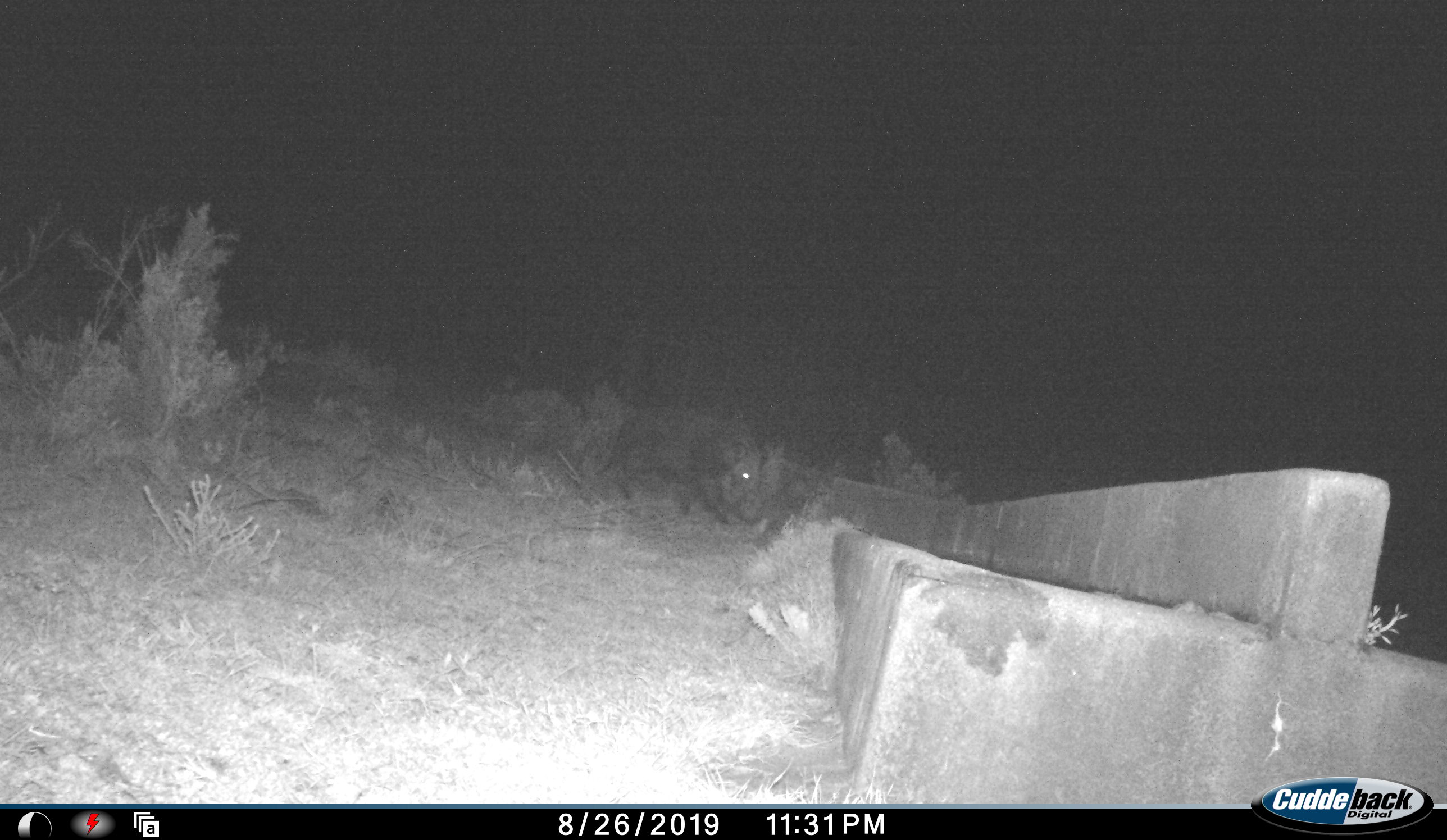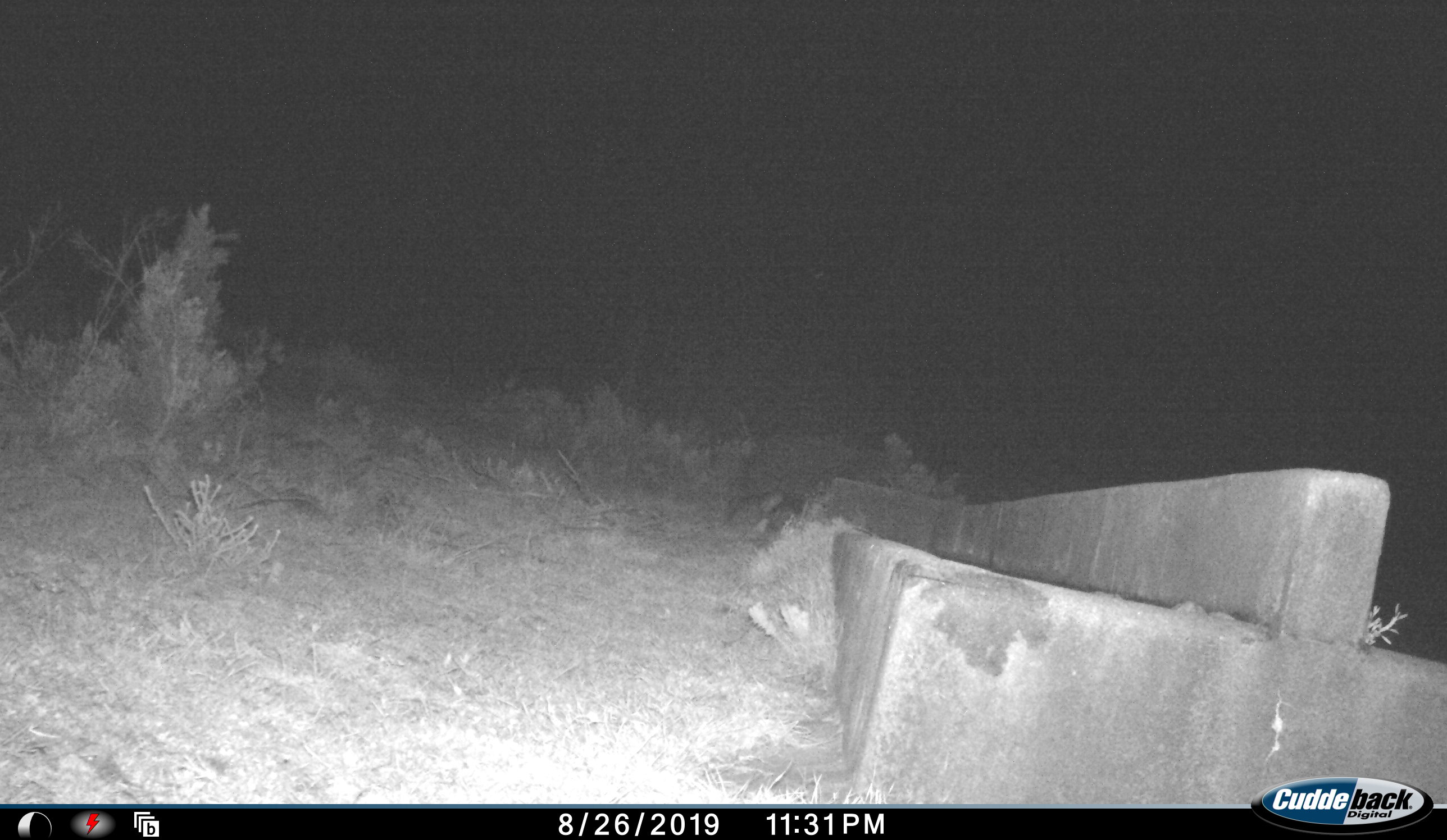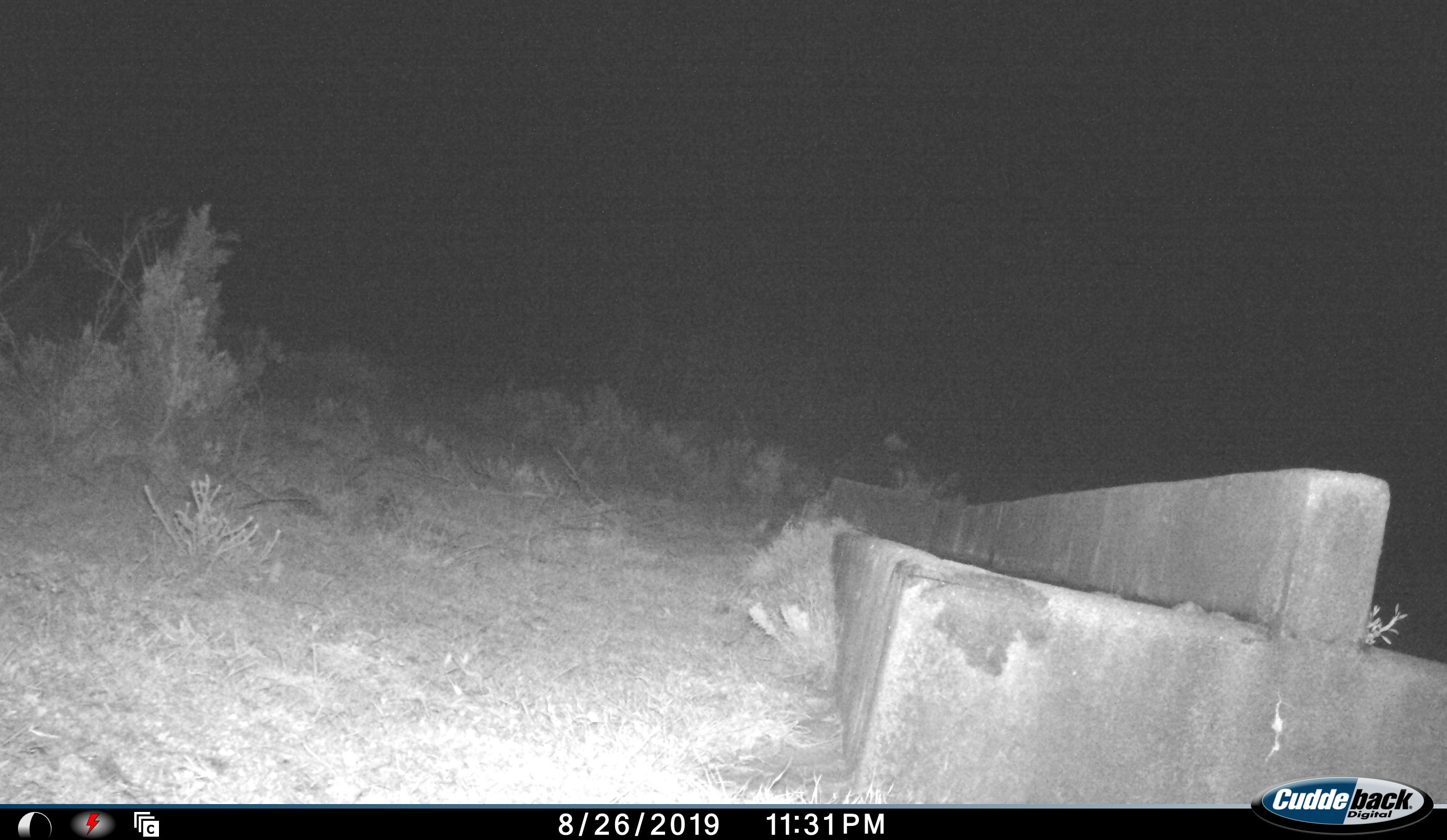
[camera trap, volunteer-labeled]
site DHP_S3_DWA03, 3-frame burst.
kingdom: Animalia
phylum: Chordata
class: Mammalia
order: Artiodactyla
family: Suidae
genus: Potamochoerus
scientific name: Potamochoerus larvatus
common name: bushpig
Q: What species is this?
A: Bushpig (Potamochoerus larvatus).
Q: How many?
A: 1.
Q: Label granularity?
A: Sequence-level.